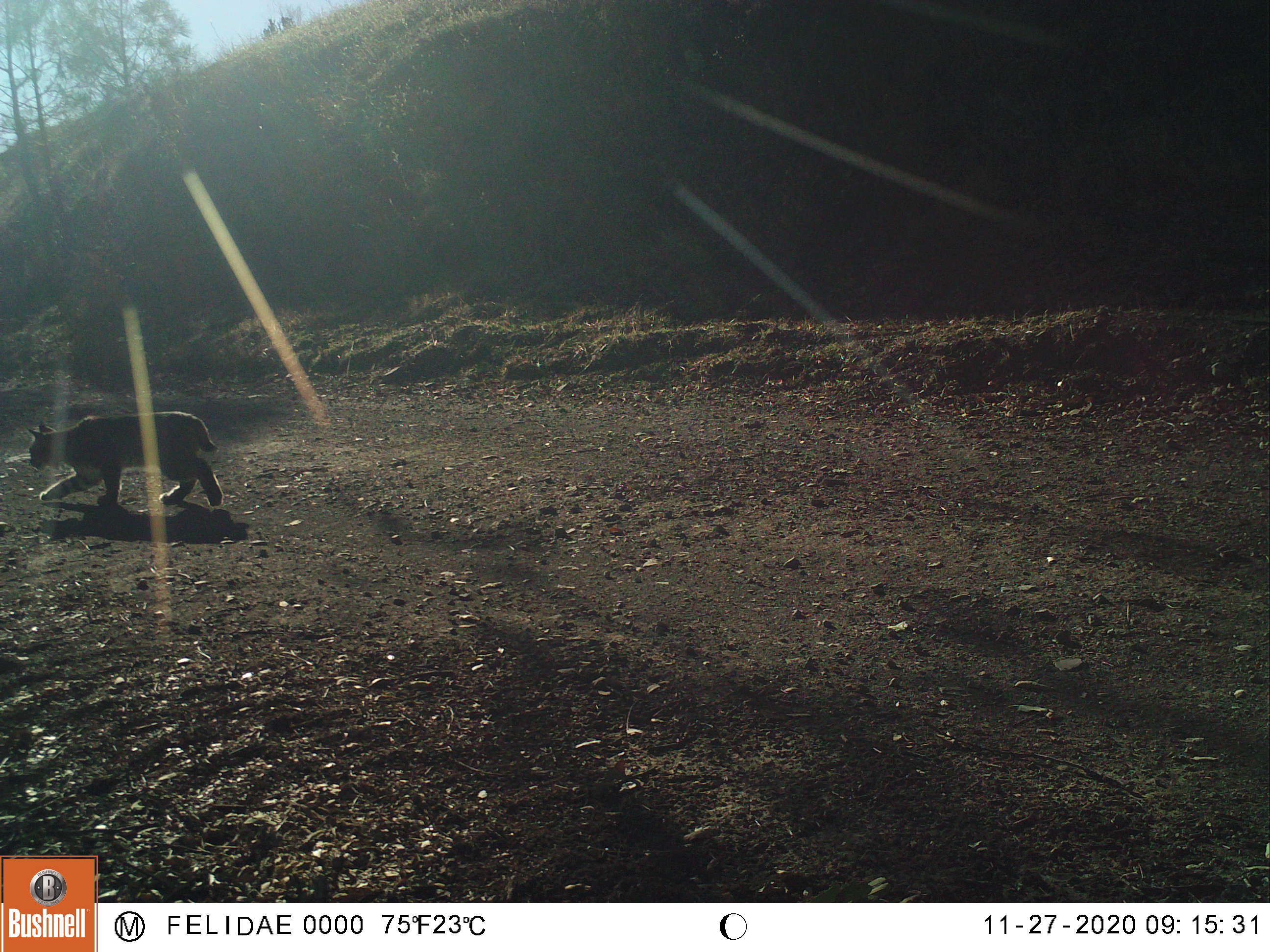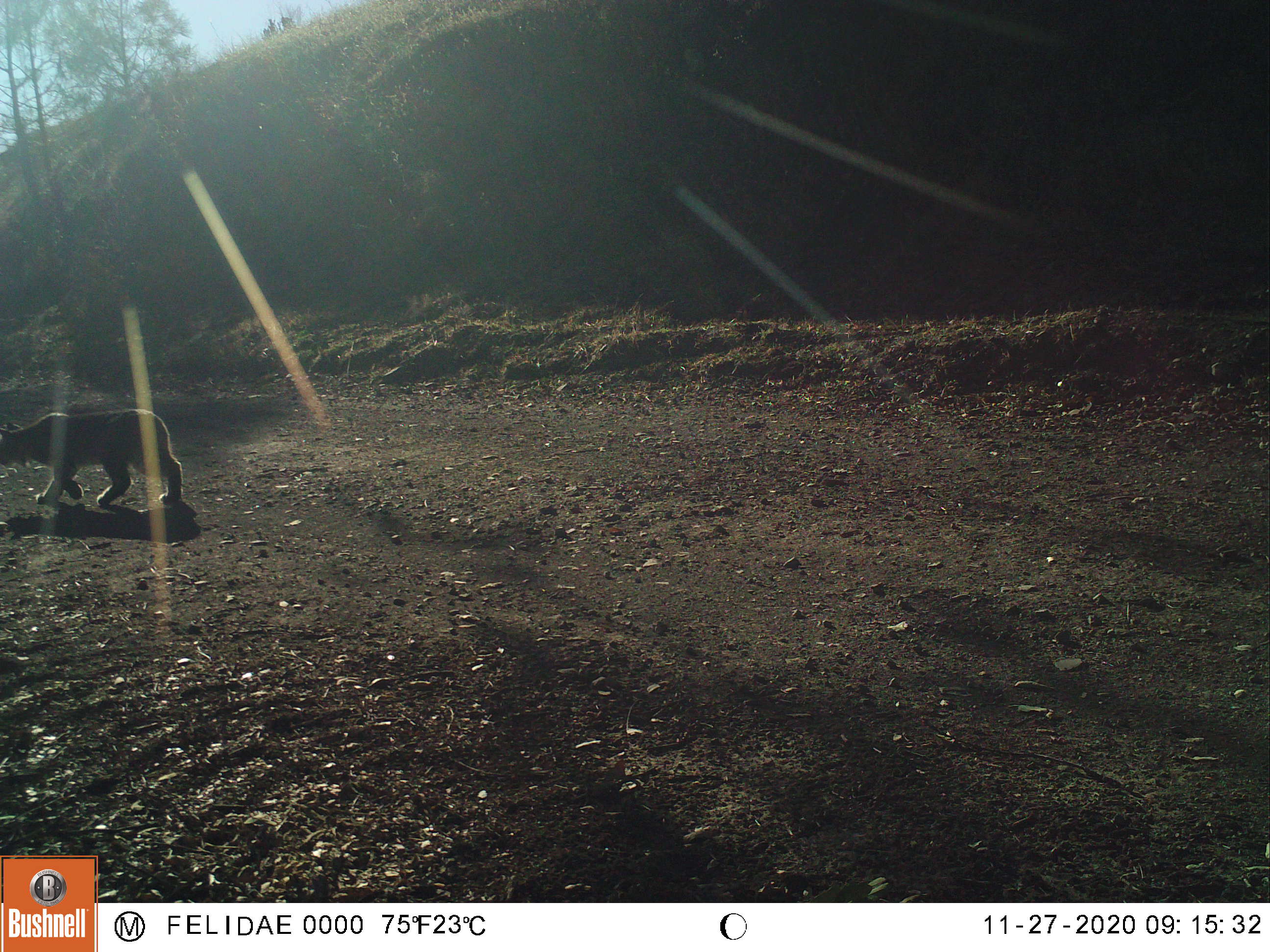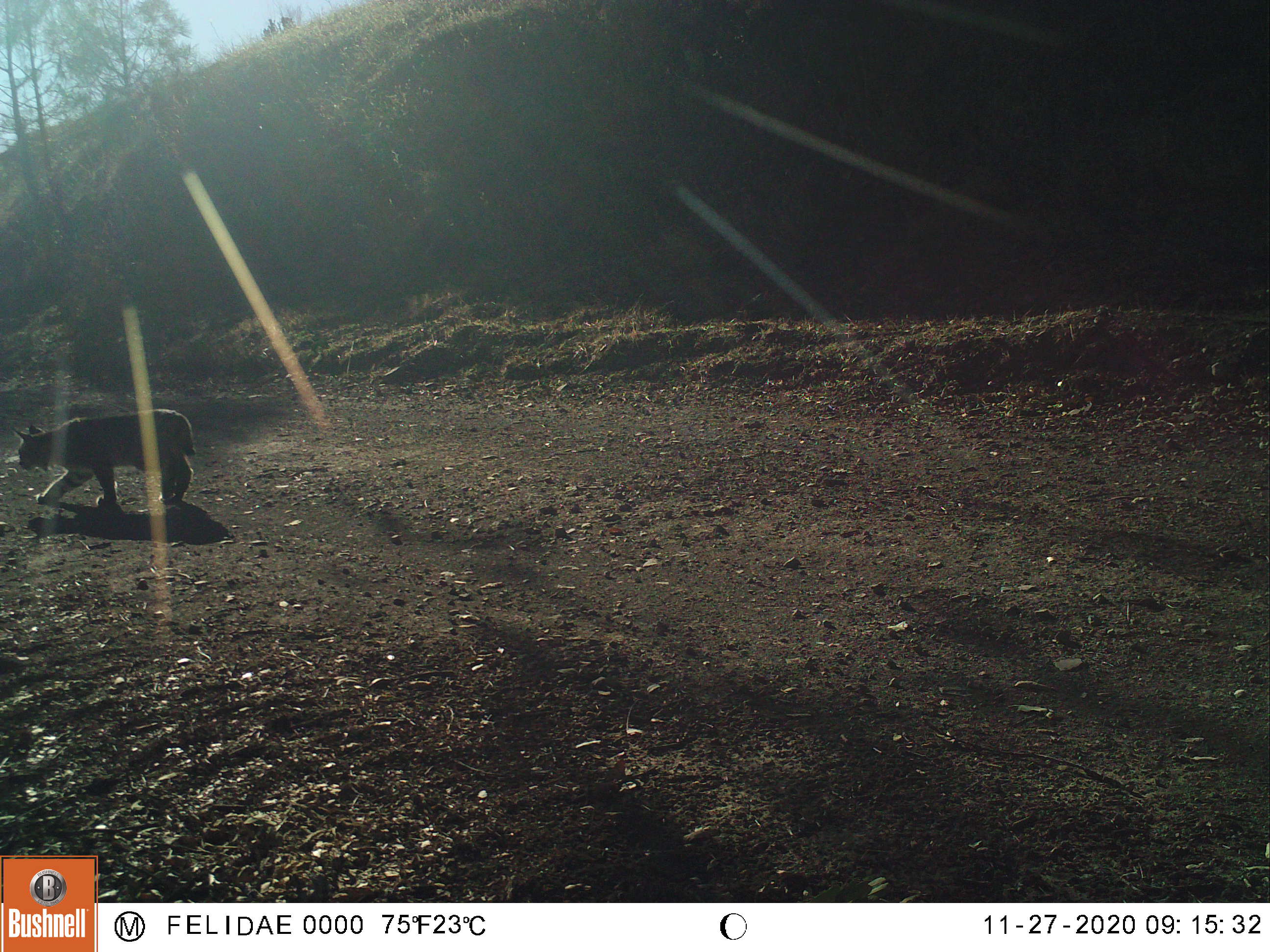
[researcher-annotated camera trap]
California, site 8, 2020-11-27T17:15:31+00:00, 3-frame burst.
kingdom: Animalia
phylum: Chordata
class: Mammalia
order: Carnivora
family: Felidae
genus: Lynx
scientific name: Lynx rufus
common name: bobcat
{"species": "bobcat (Lynx rufus)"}